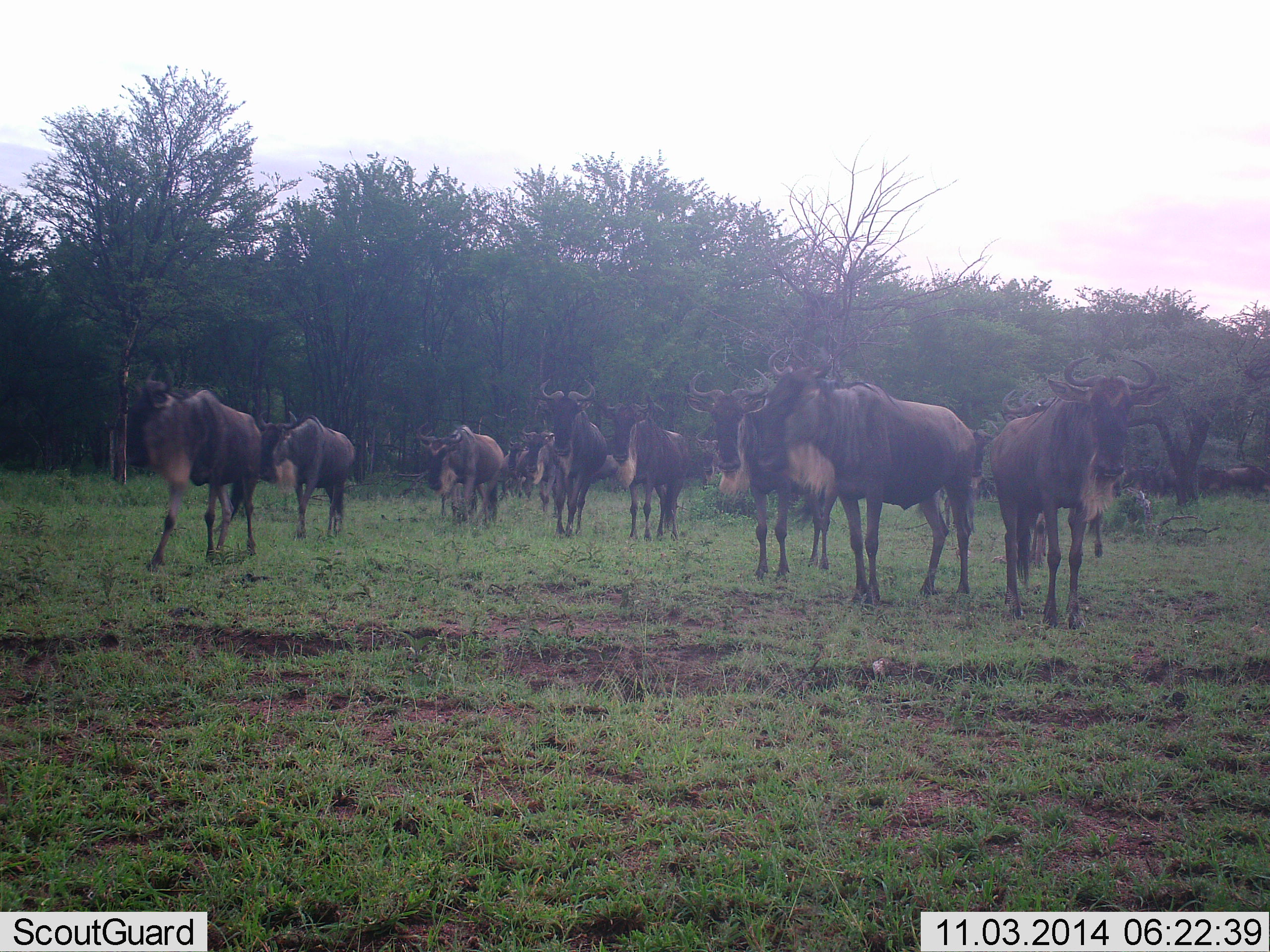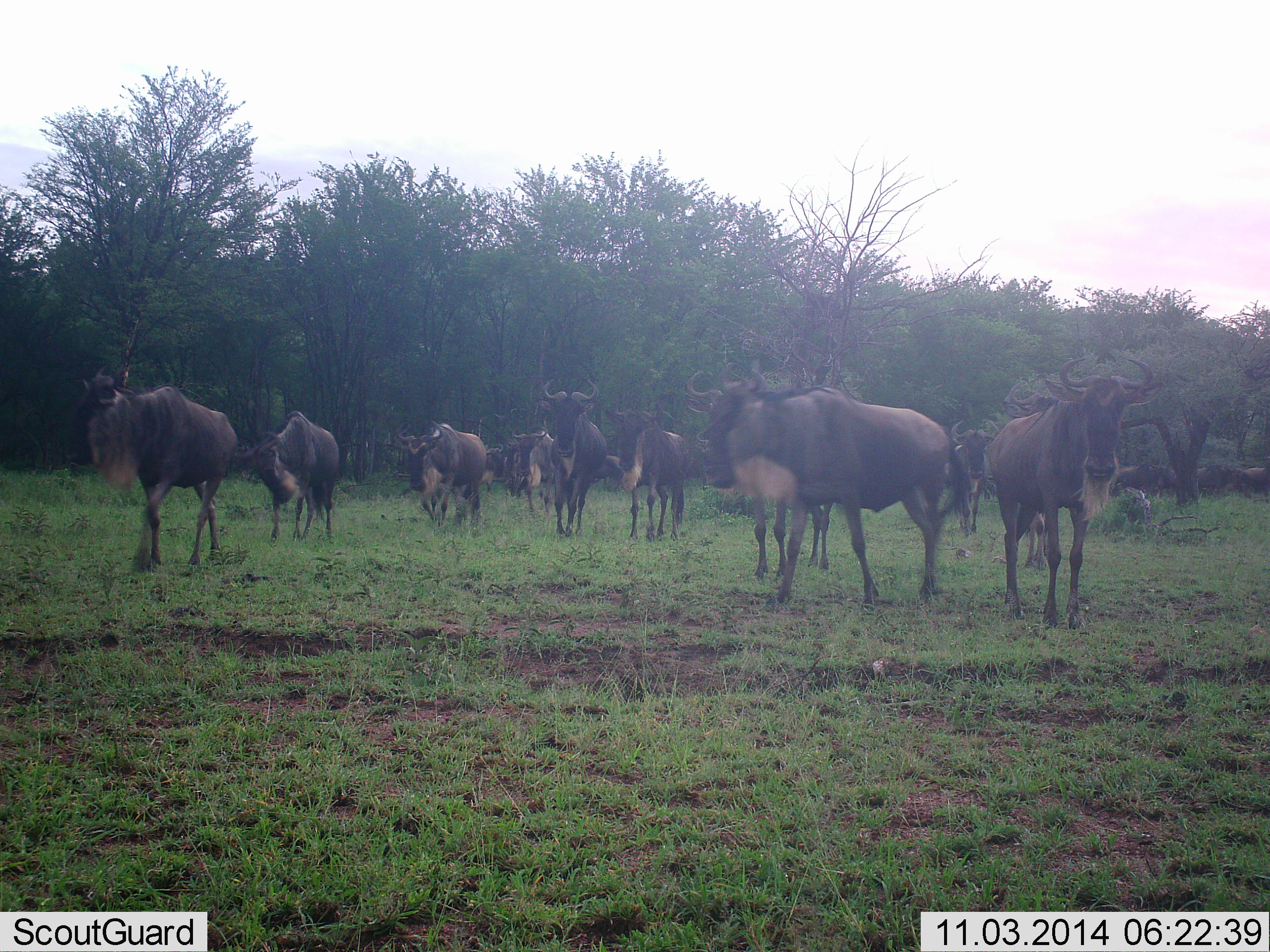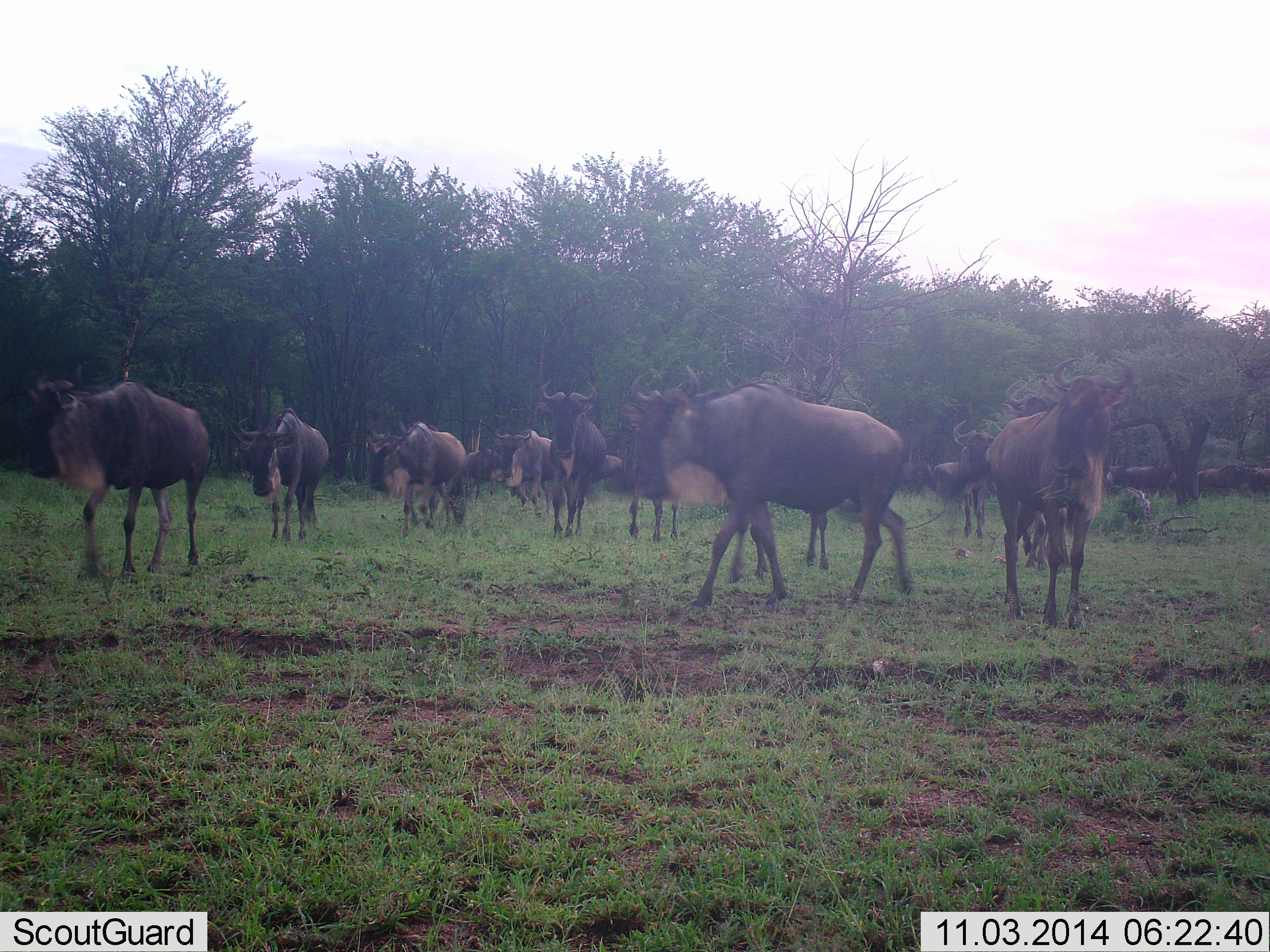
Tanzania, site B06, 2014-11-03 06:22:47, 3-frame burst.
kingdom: Animalia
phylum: Chordata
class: Mammalia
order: Artiodactyla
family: Bovidae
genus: Connochaetes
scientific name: Connochaetes taurinus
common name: blue wildebeest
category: wildebeest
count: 11-50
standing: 40%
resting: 0%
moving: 90%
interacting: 10%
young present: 0%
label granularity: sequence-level